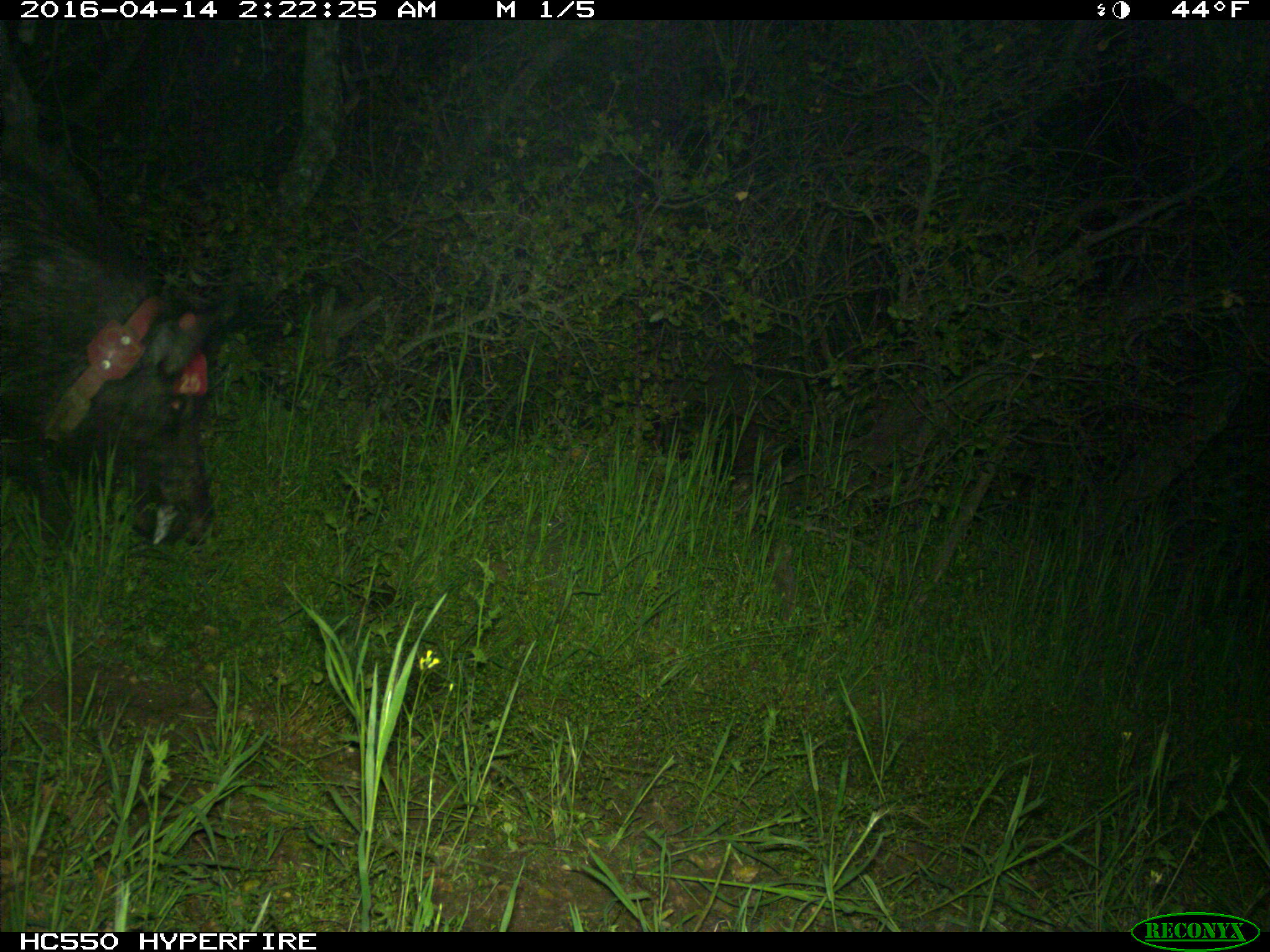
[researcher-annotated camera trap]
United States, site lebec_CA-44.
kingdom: Animalia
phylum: Chordata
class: Mammalia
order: Artiodactyla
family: Suidae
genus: Sus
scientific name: Sus scrofa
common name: wild boar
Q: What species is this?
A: Sus scrofa (wild boar).